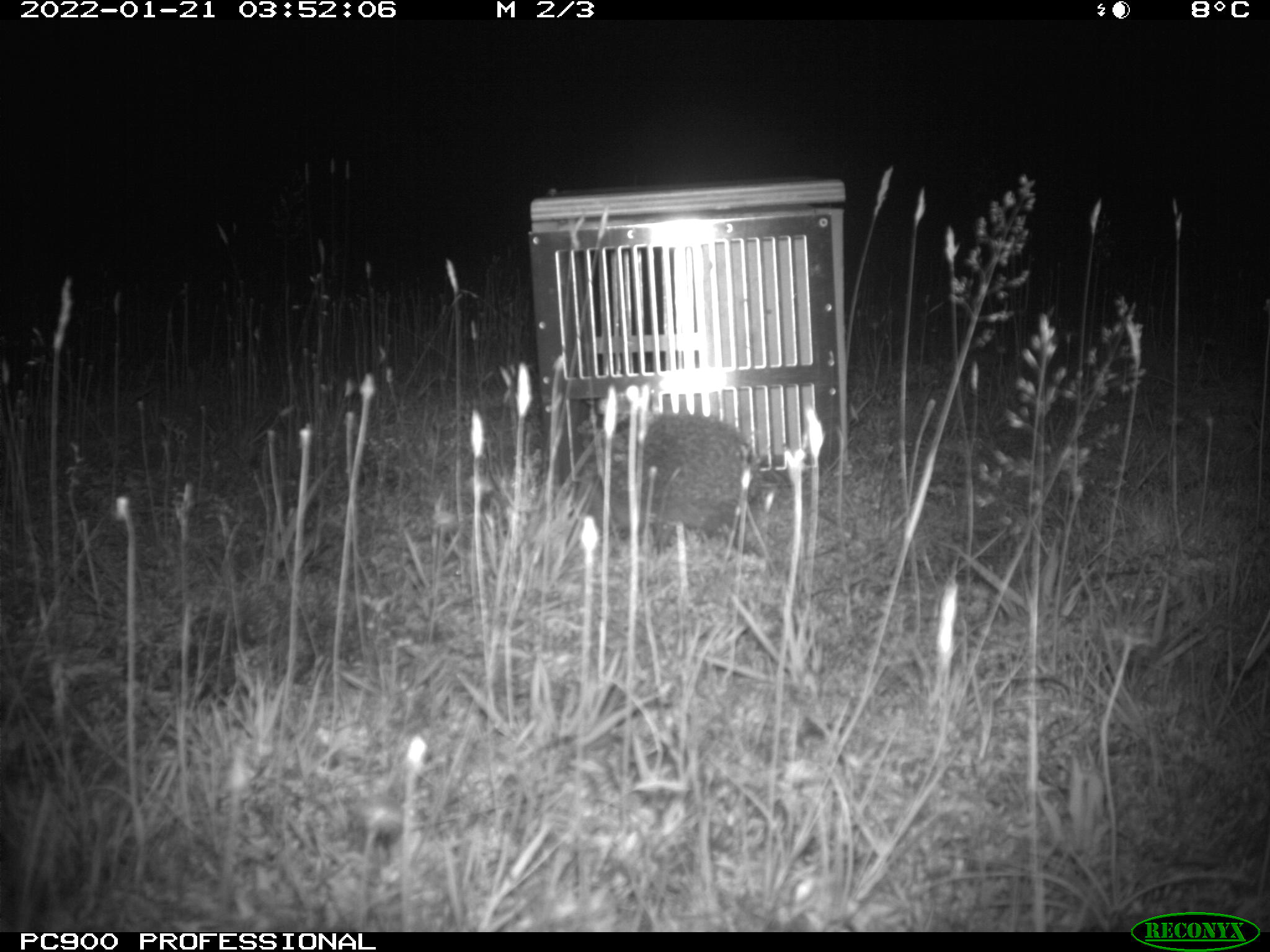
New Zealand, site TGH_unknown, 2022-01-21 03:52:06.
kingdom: Animalia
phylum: Chordata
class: Mammalia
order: Eulipotyphla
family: Erinaceidae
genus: Erinaceus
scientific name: Erinaceus europaeus europaeus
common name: european hedgehog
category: hedgehog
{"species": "hedgehog (european hedgehog) (Erinaceus europaeus europaeus)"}